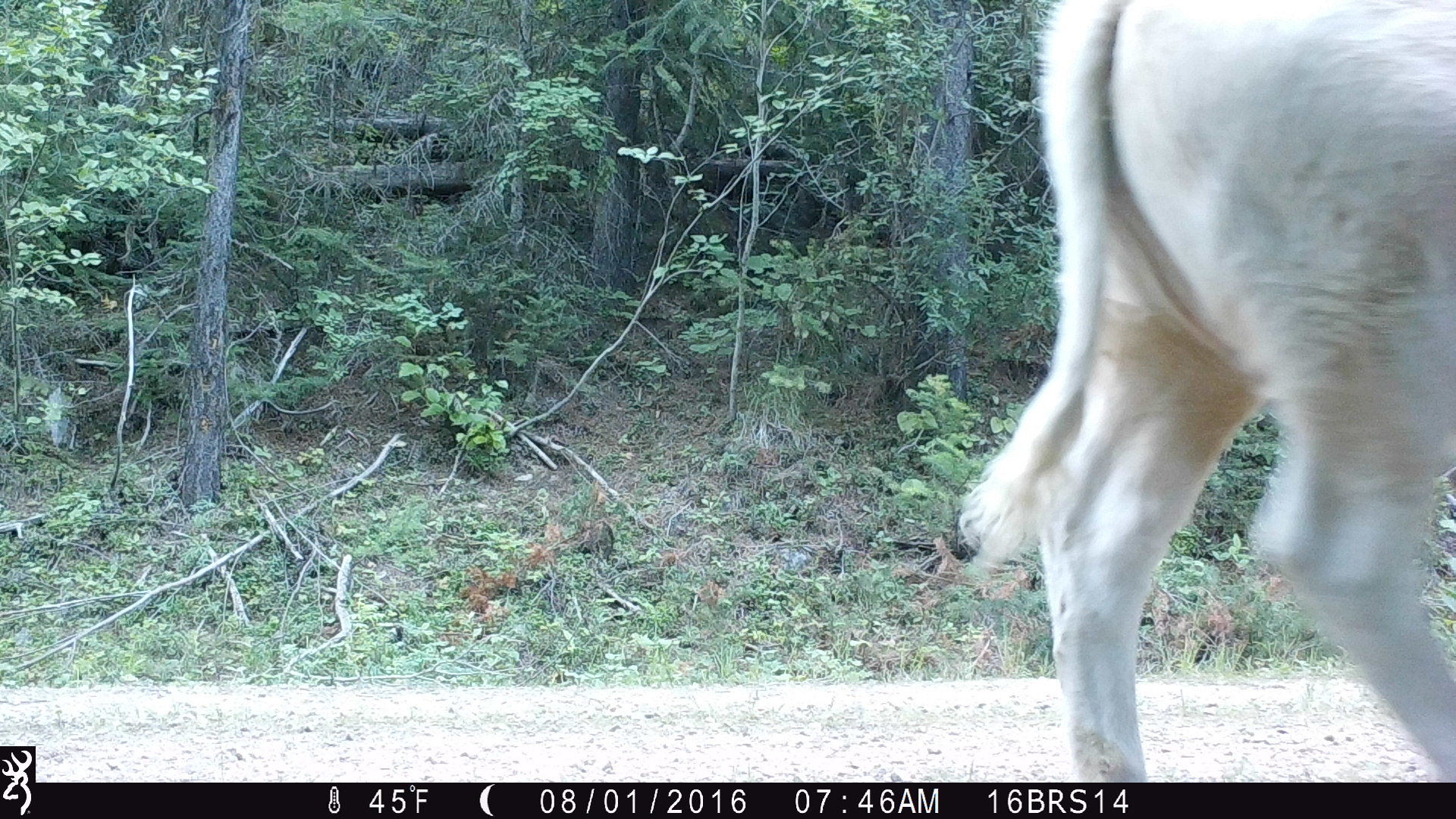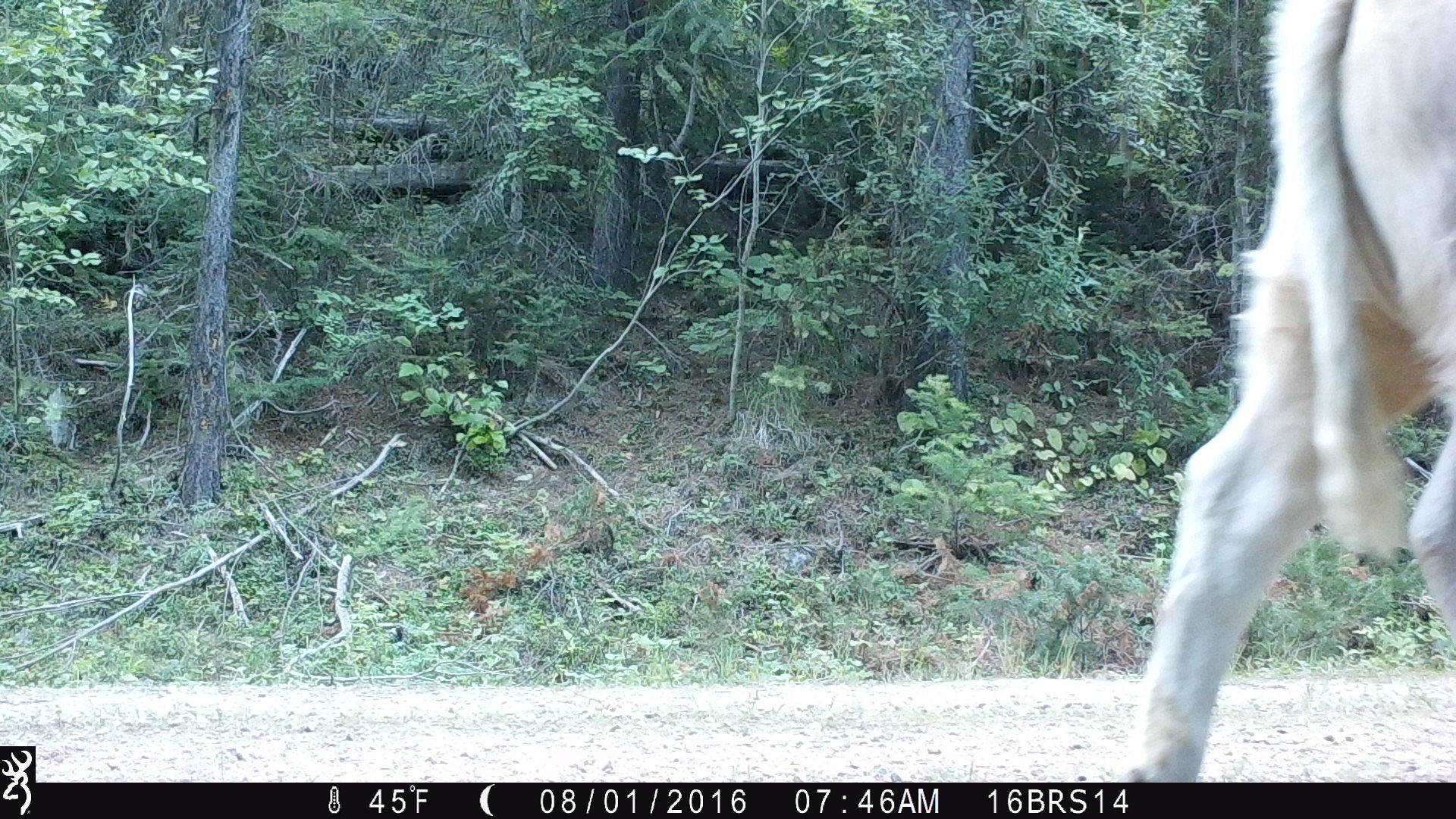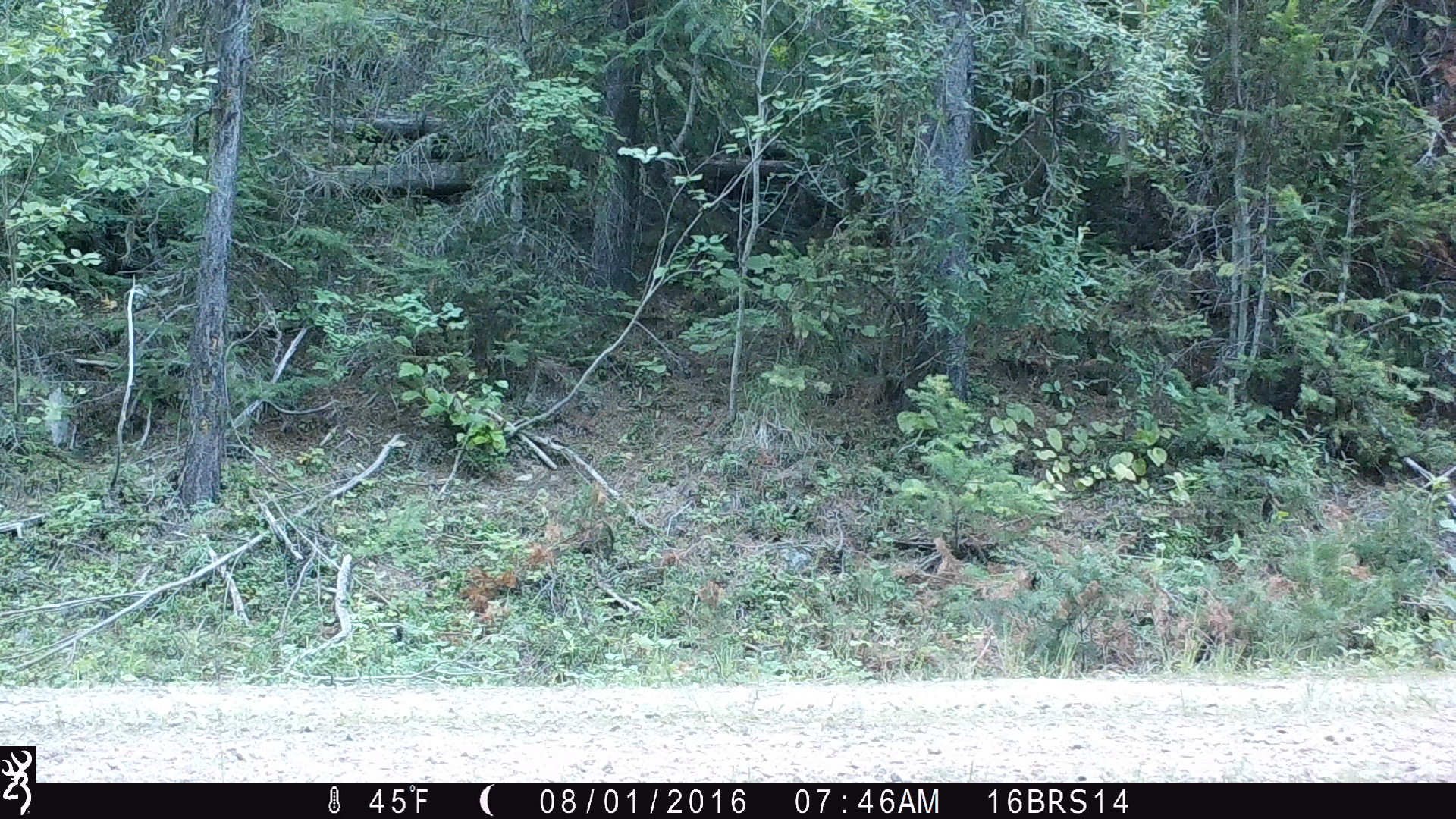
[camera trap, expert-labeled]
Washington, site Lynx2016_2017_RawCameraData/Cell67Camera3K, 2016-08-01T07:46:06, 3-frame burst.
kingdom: Animalia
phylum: Chordata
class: Mammalia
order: Artiodactyla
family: Bovidae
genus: Bos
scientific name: Bos taurus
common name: domestic cattle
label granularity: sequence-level